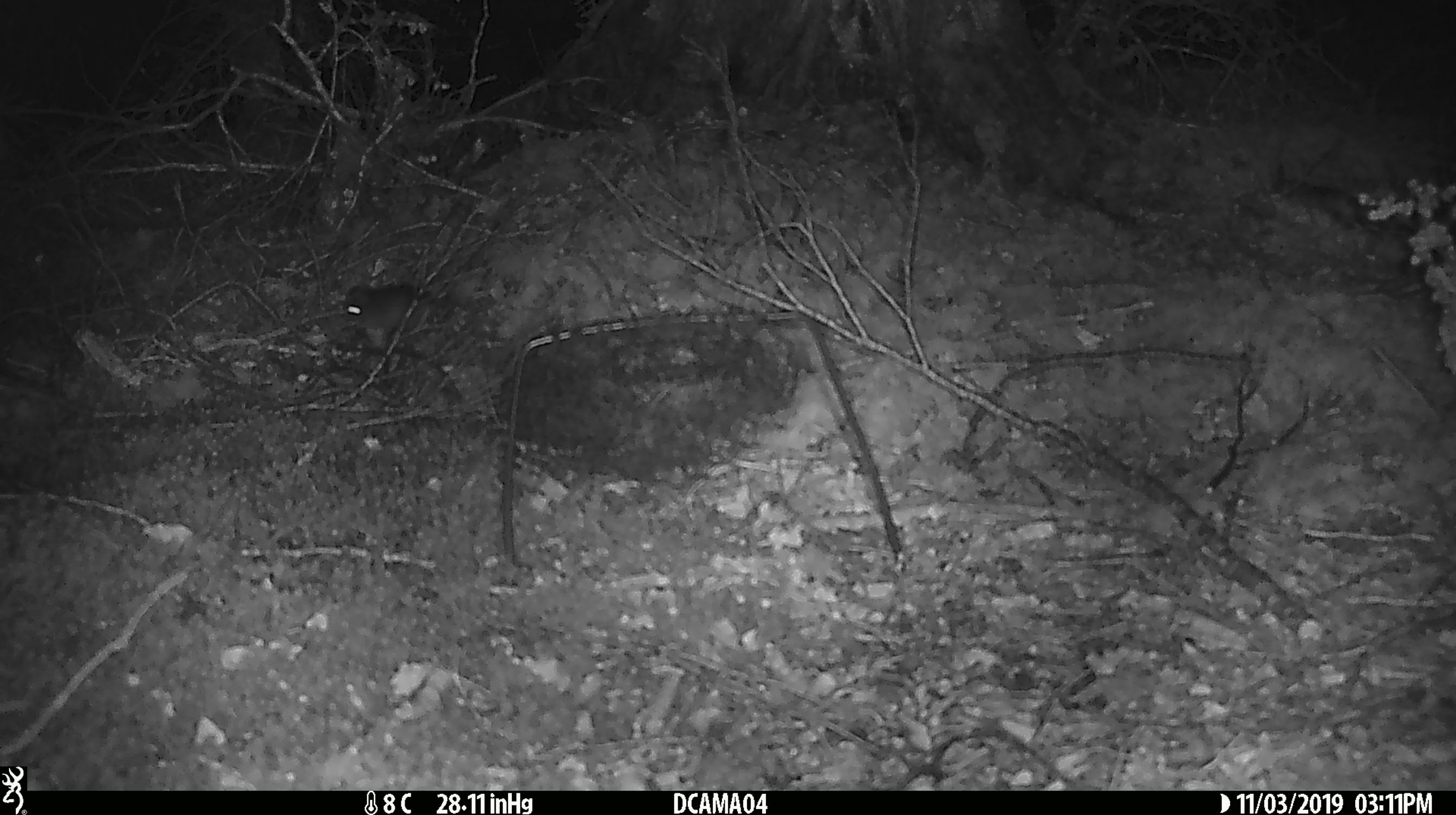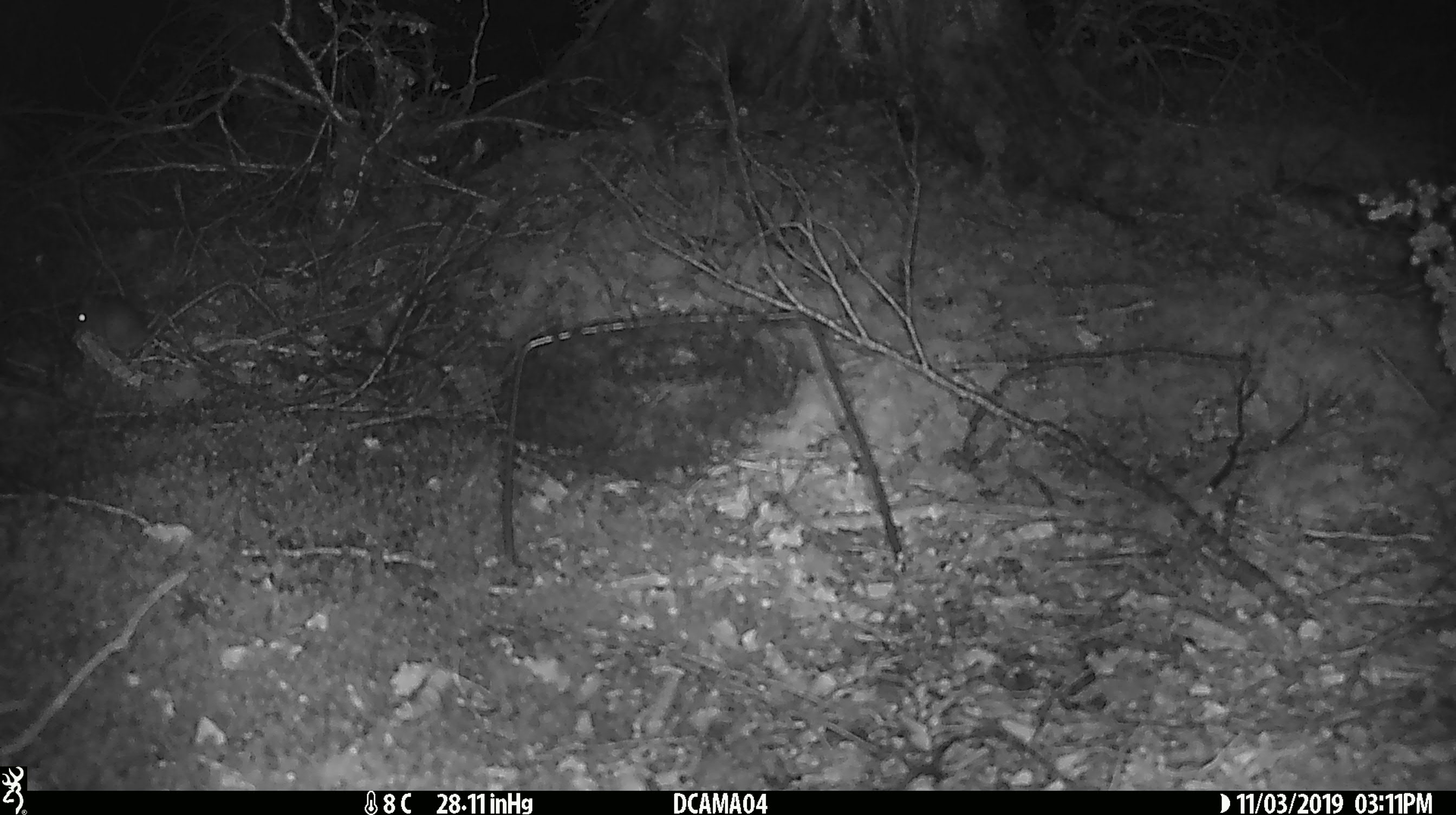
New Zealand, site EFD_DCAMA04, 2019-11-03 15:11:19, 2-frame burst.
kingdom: Animalia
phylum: Chordata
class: Mammalia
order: Rodentia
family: Muridae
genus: Mus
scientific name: Mus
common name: mouse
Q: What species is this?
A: Mouse (Mus).